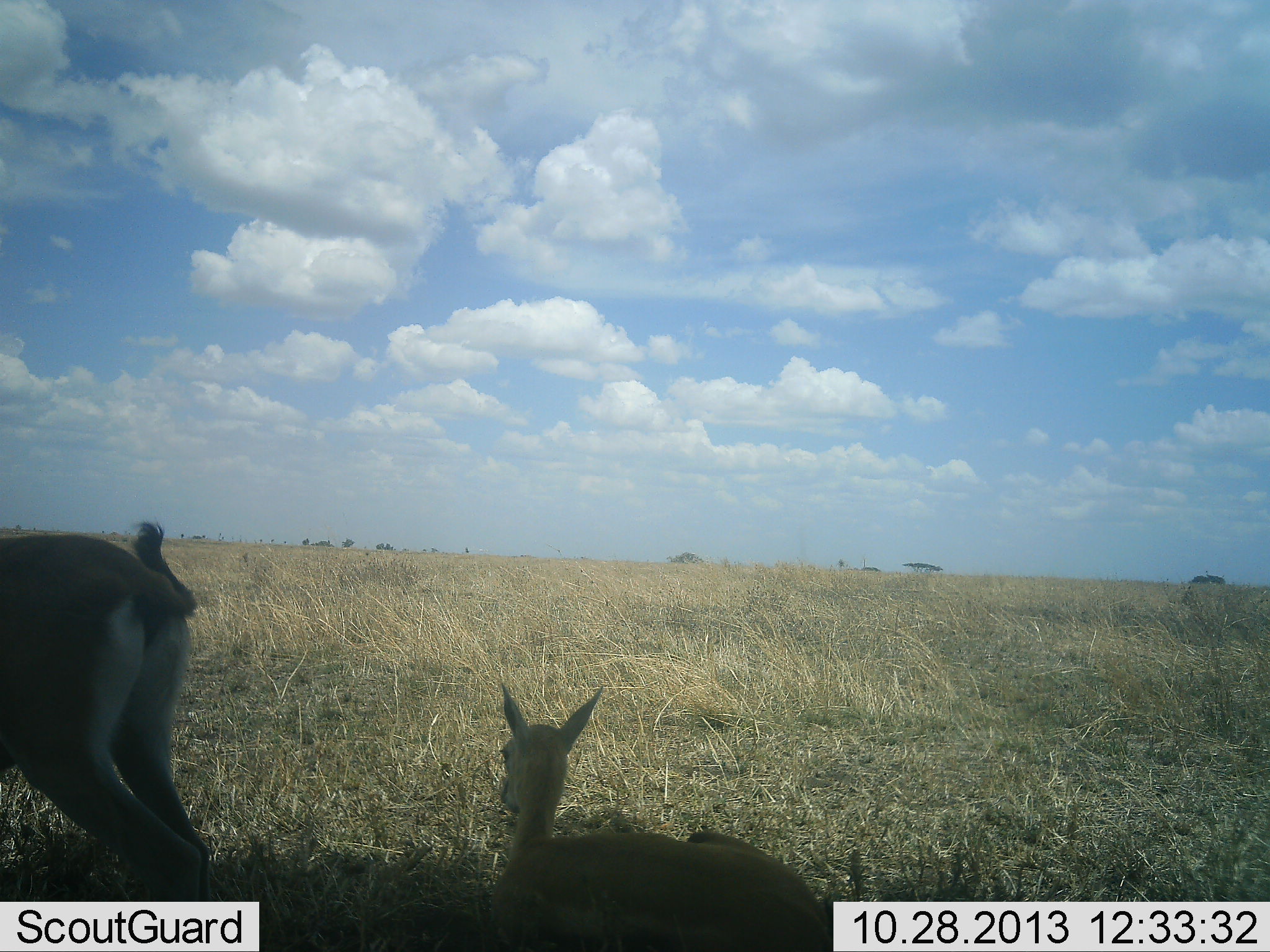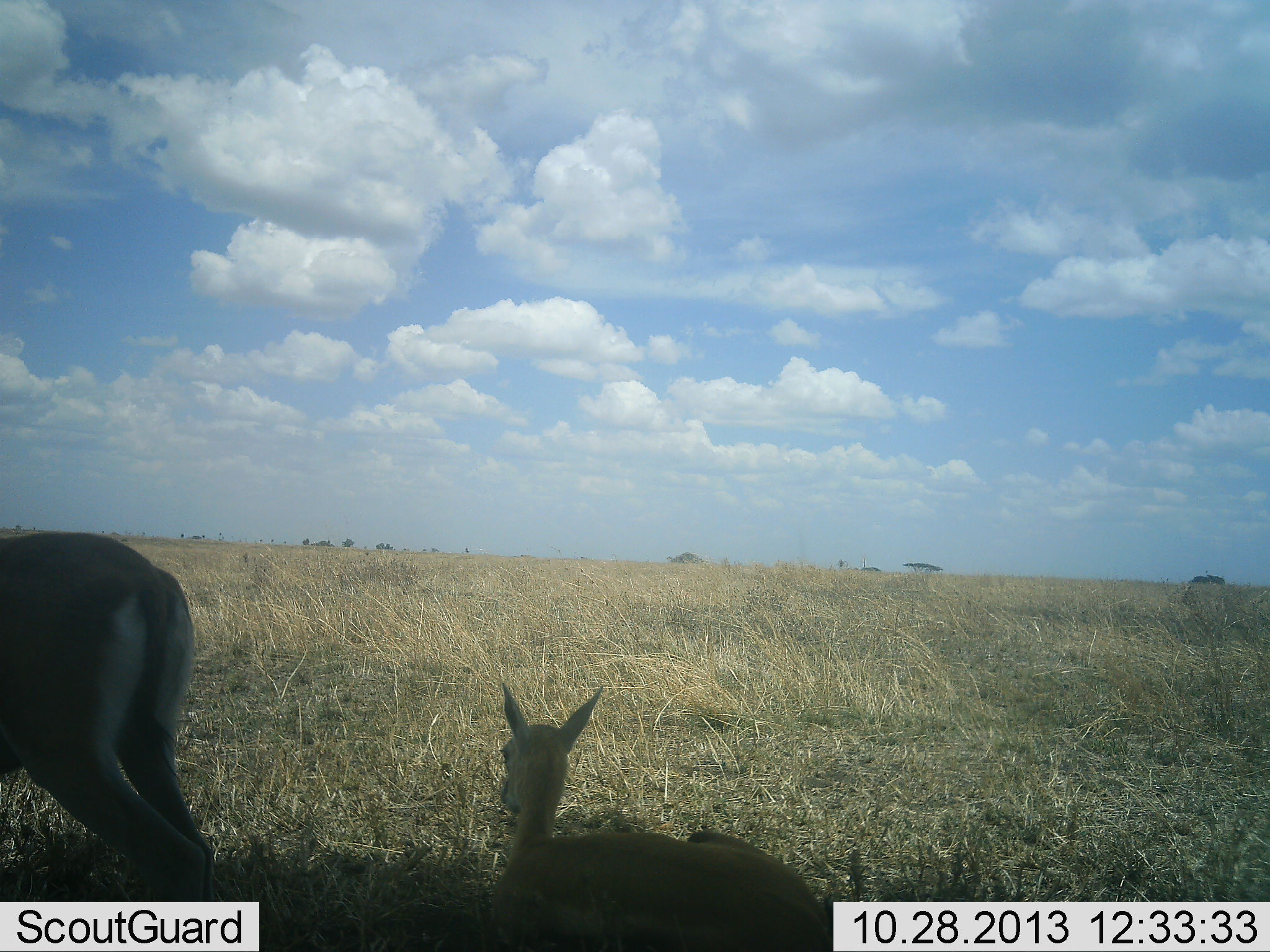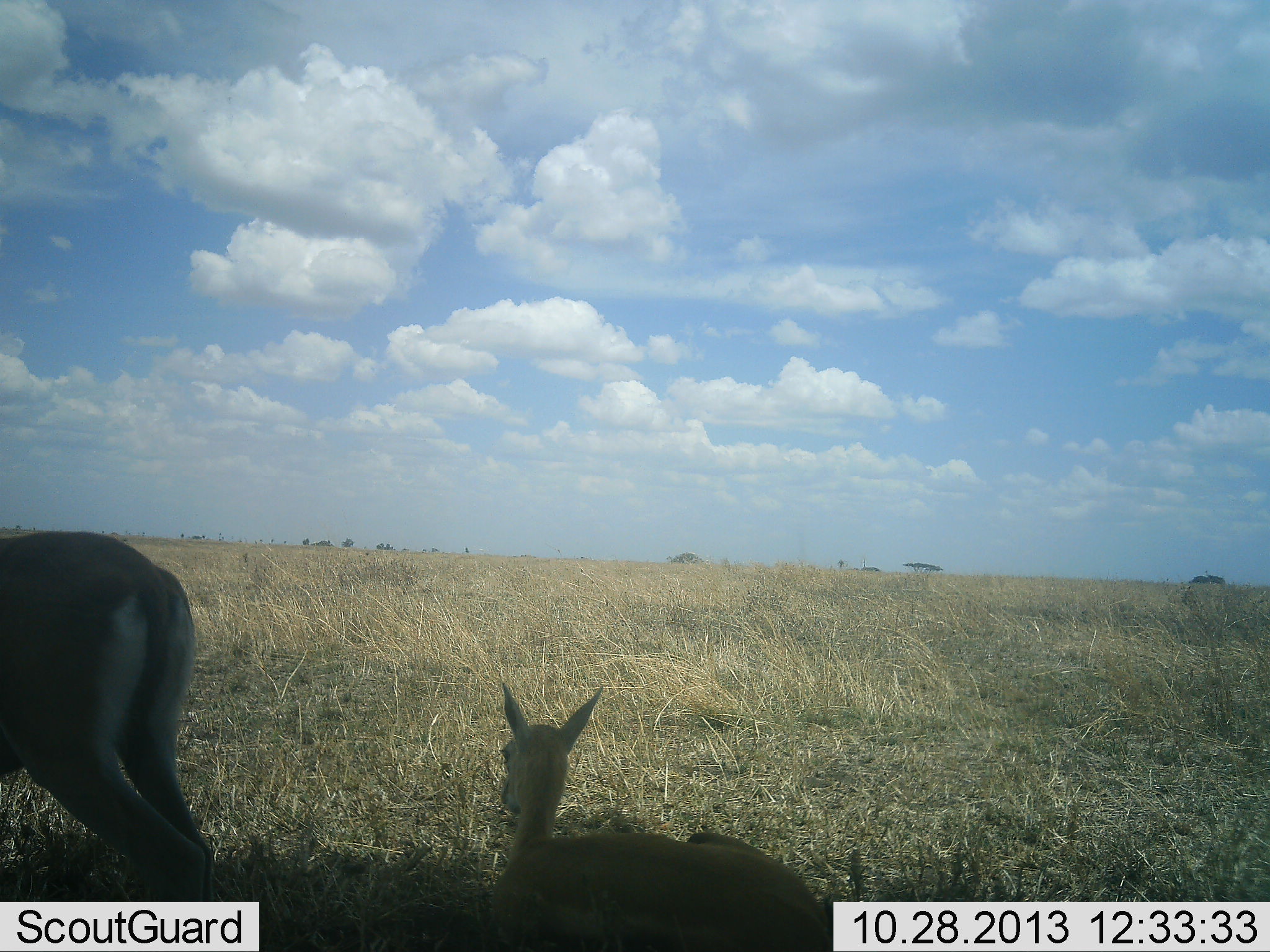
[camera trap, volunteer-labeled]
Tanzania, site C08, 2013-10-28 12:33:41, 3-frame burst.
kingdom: Animalia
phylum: Chordata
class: Mammalia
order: Artiodactyla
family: Bovidae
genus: Eudorcas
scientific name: Eudorcas thomsonii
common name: thomson's gazelle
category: gazellethomsons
Gazellethomsons (thomson's gazelle) (Eudorcas thomsonii), count 2. Behavior (volunteer vote fractions): standing 81%, resting 100%, moving 0%, interacting 0%. Young present (vote fraction): 52%. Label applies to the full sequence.